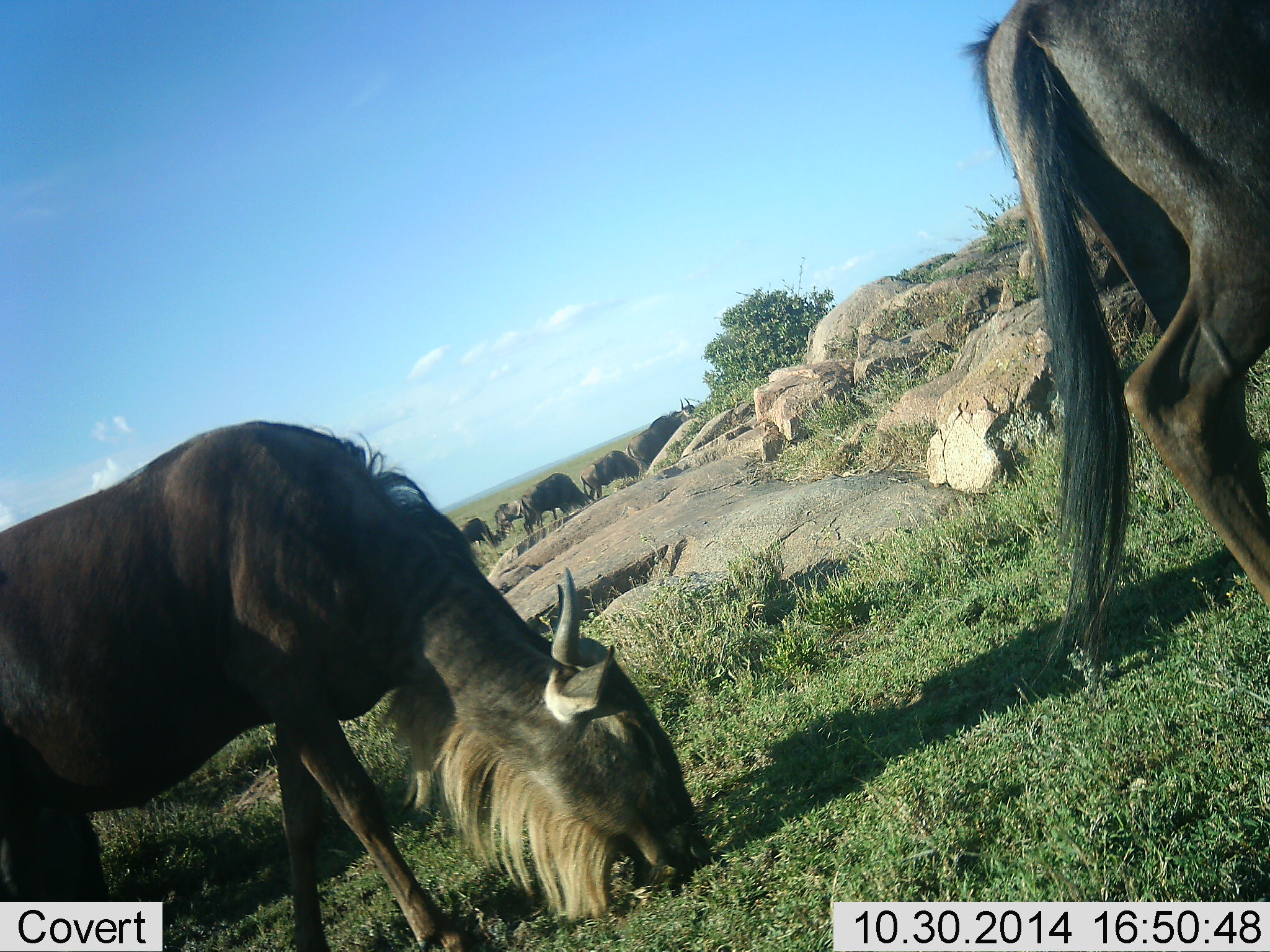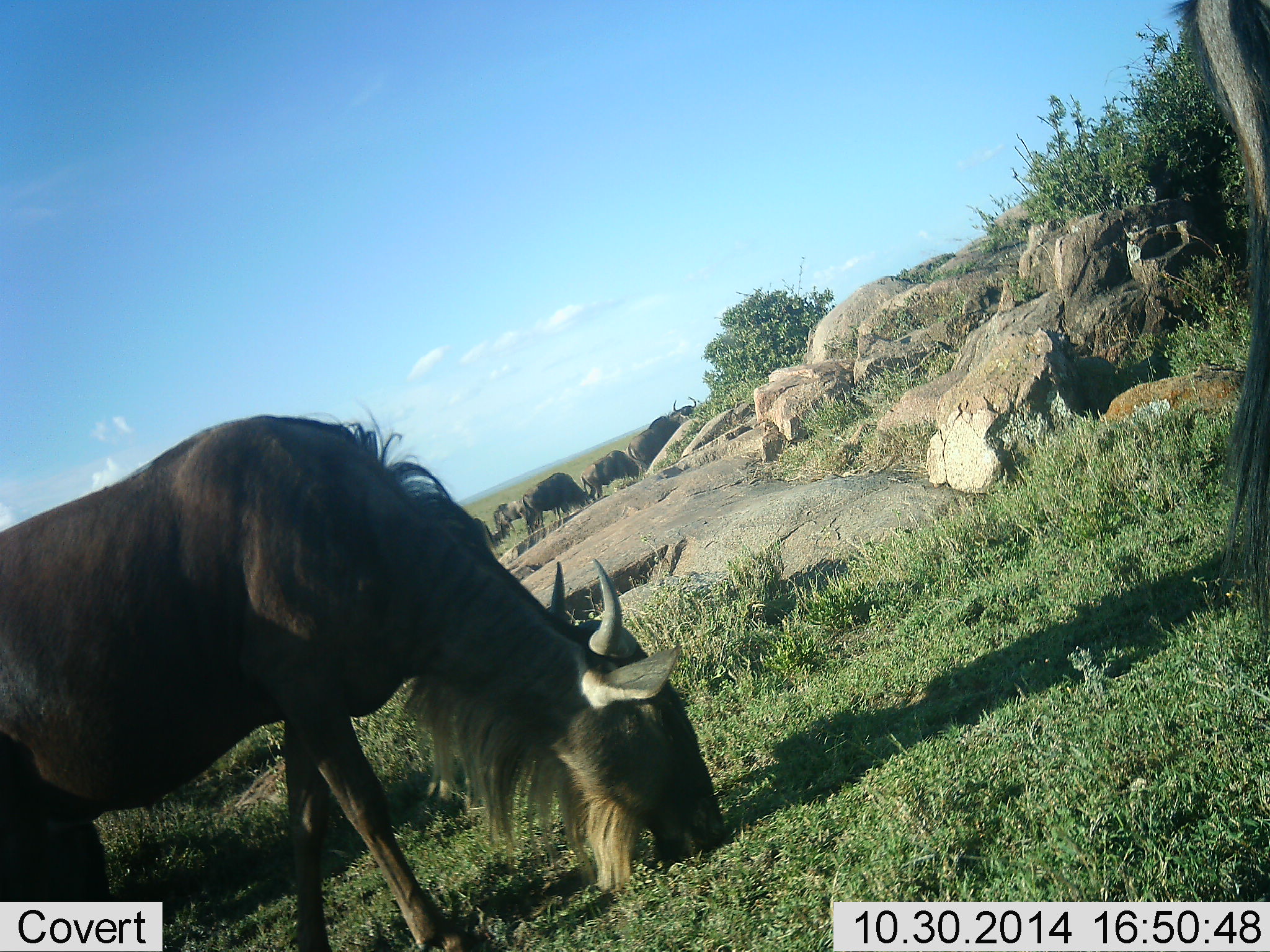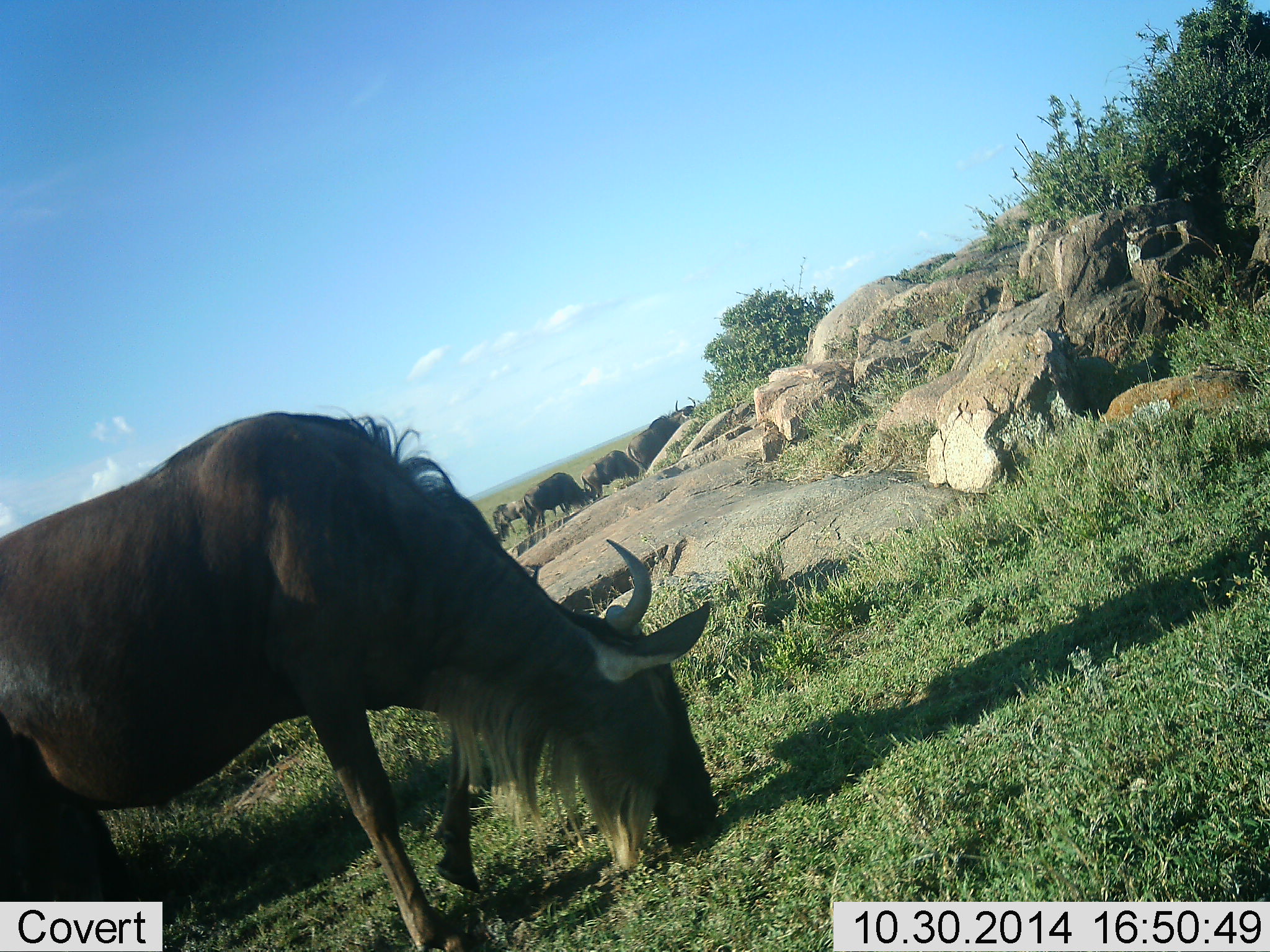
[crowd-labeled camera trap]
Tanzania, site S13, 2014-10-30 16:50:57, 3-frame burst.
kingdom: Animalia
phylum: Chordata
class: Mammalia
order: Artiodactyla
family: Bovidae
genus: Connochaetes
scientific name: Connochaetes taurinus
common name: blue wildebeest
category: wildebeest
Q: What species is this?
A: Wildebeest (blue wildebeest) (Connochaetes taurinus).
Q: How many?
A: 7.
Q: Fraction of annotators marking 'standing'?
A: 30%.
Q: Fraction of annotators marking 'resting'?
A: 0%.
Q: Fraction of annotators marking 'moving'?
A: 30%.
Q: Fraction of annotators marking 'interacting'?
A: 0%.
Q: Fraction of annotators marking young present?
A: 0%.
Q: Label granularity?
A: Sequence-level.